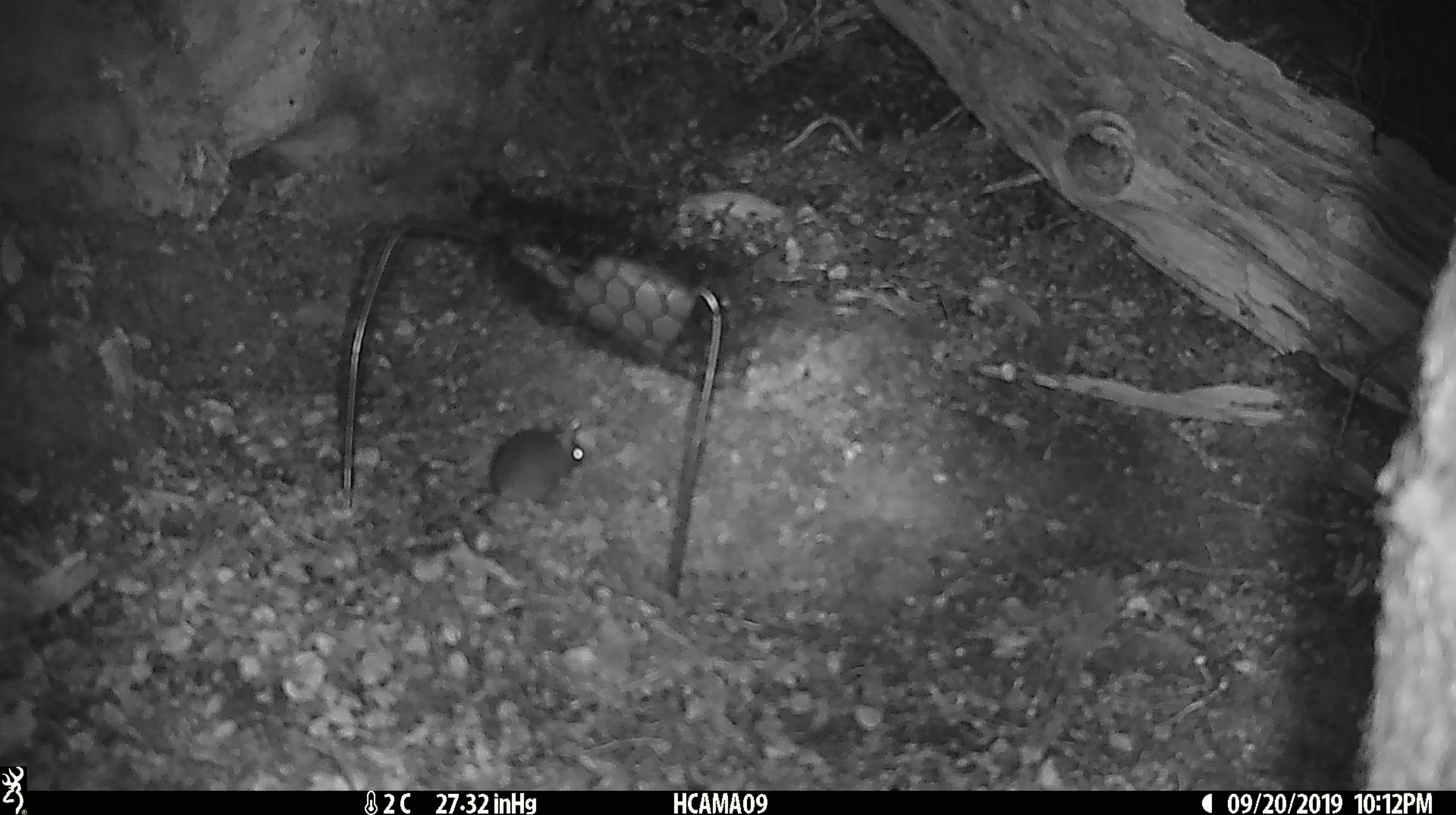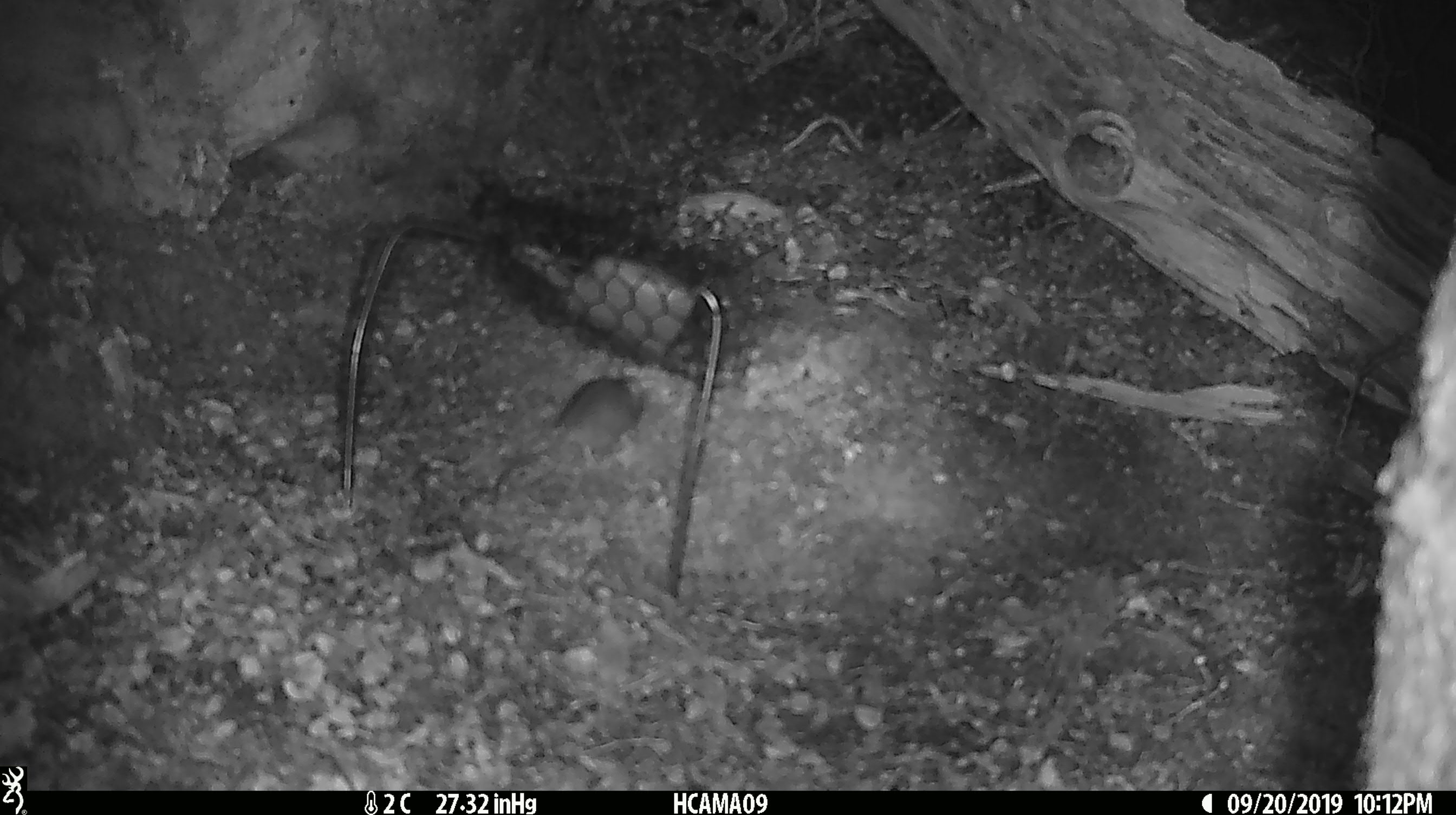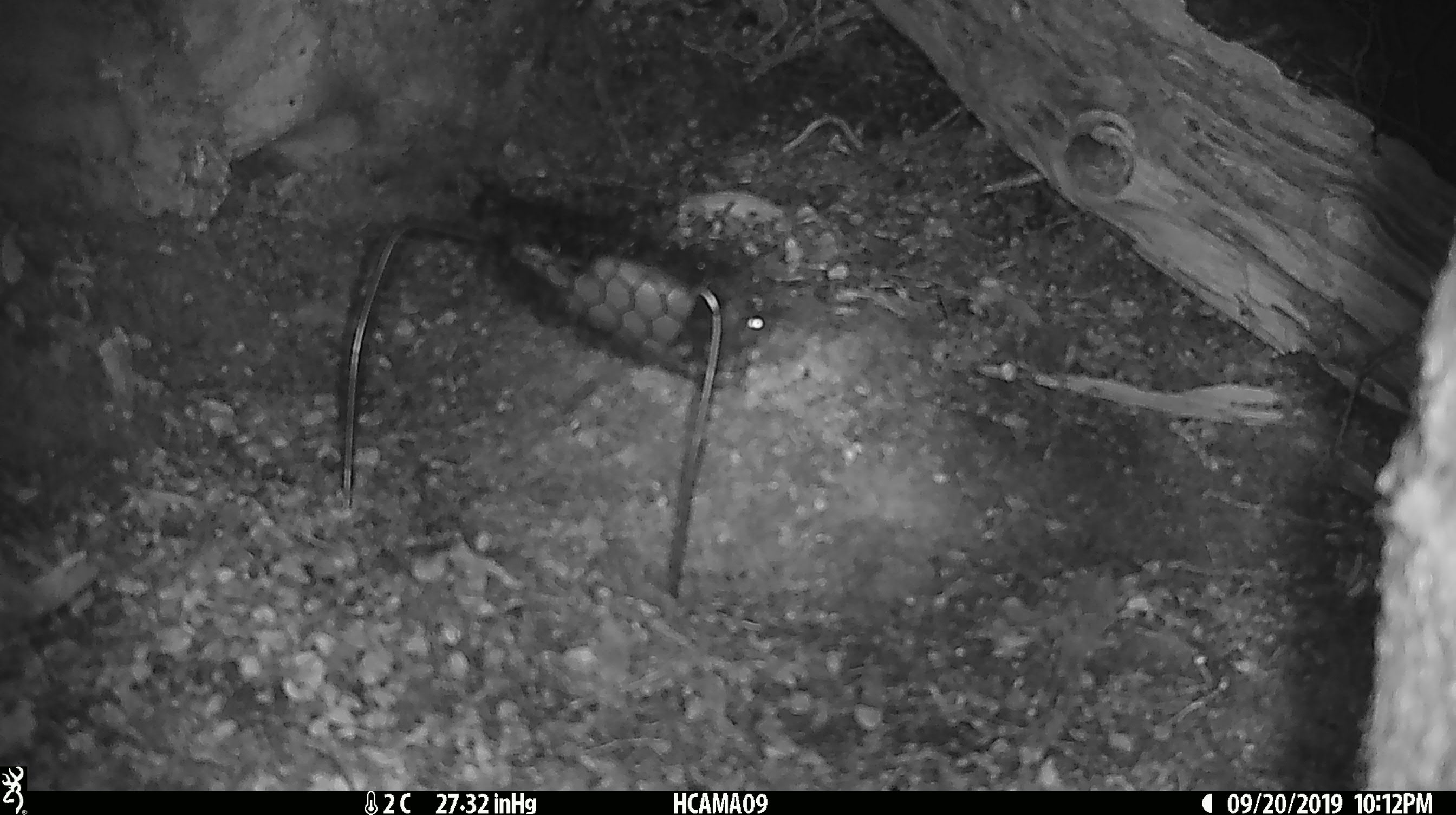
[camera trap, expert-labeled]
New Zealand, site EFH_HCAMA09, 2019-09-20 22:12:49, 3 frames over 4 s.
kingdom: Animalia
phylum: Chordata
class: Mammalia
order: Rodentia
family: Muridae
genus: Mus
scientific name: Mus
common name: mouse